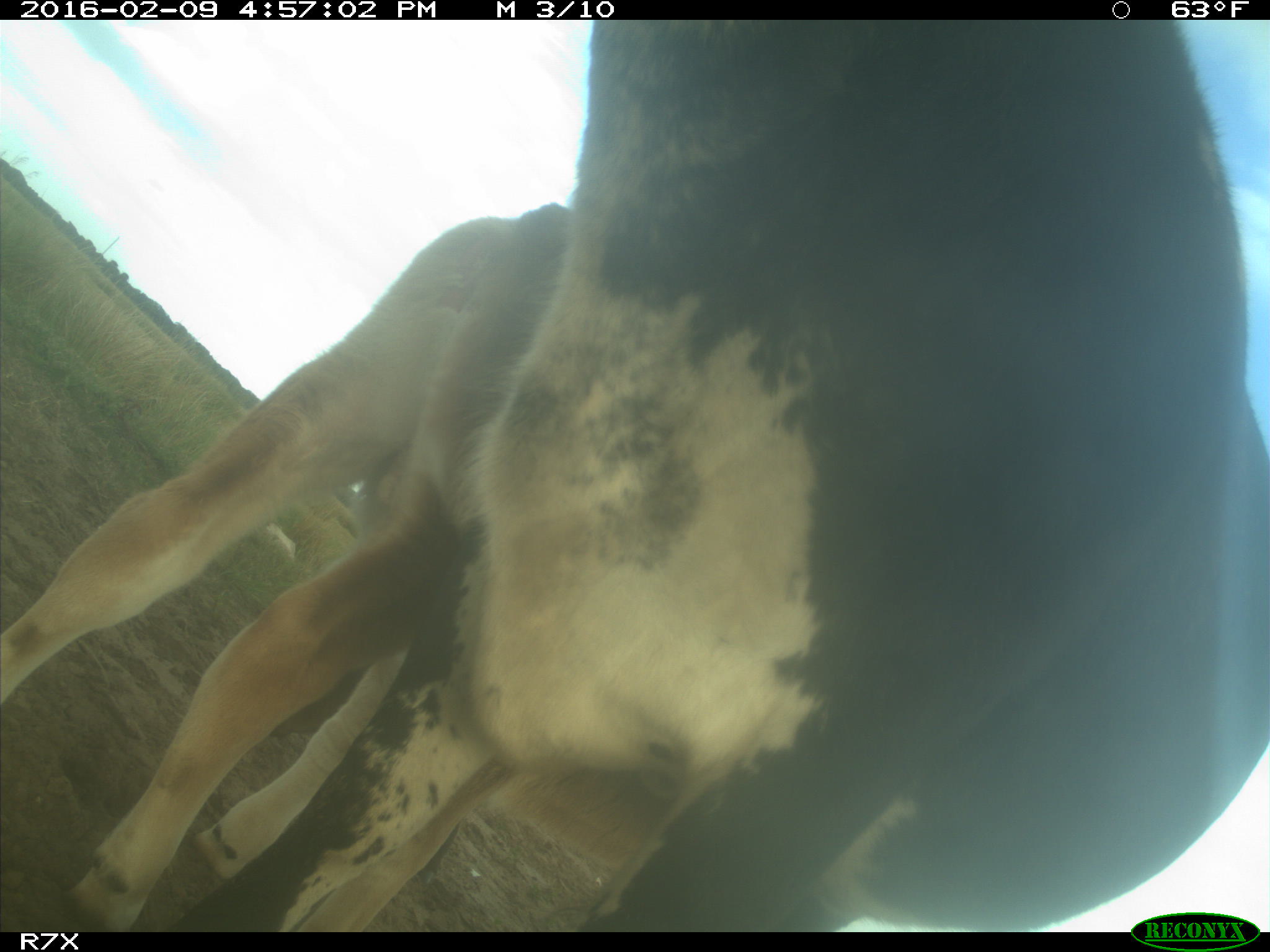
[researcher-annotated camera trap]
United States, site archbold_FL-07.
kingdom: Animalia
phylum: Chordata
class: Mammalia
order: Artiodactyla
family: Bovidae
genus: Bos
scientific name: Bos taurus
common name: domestic cow